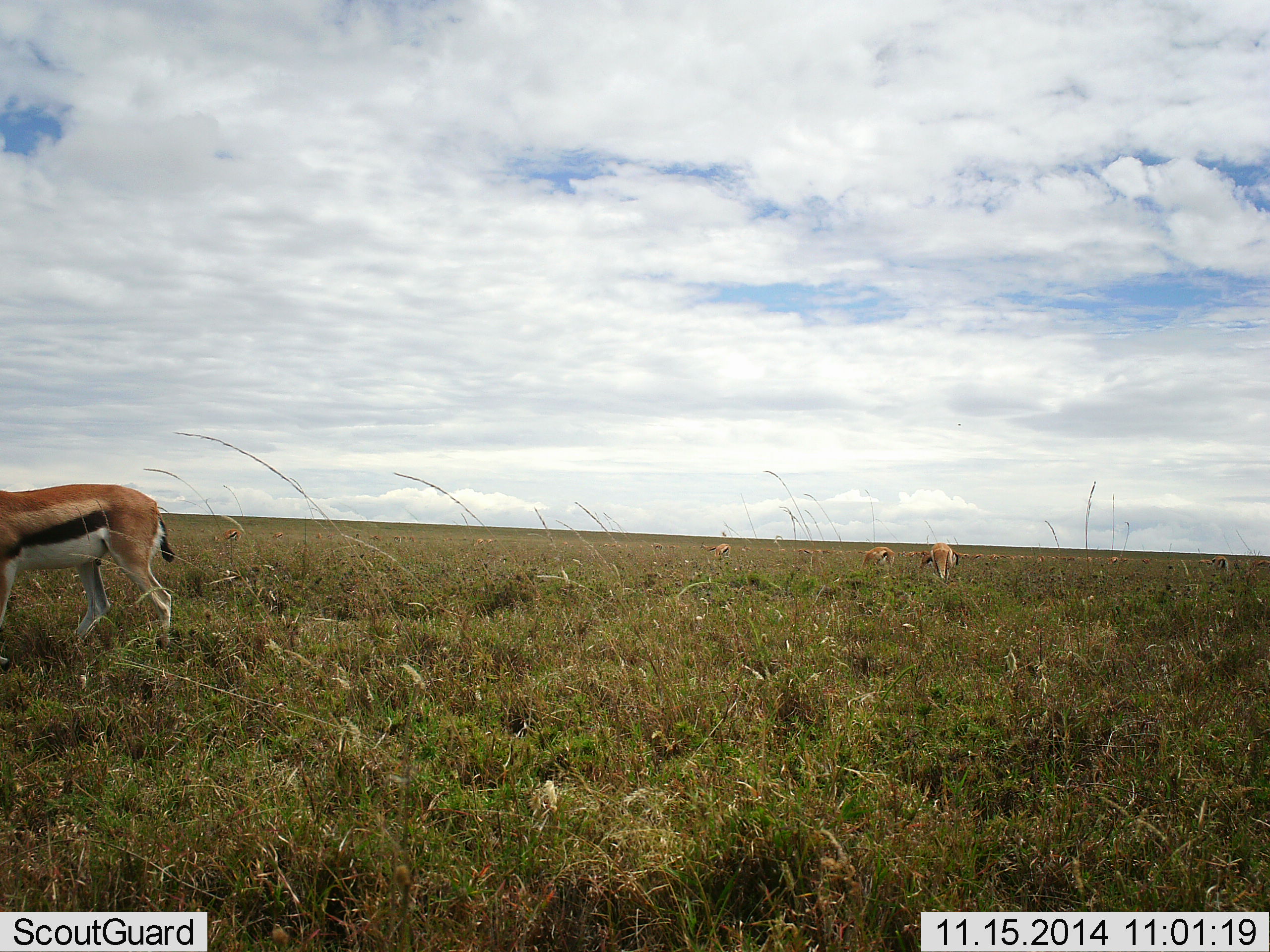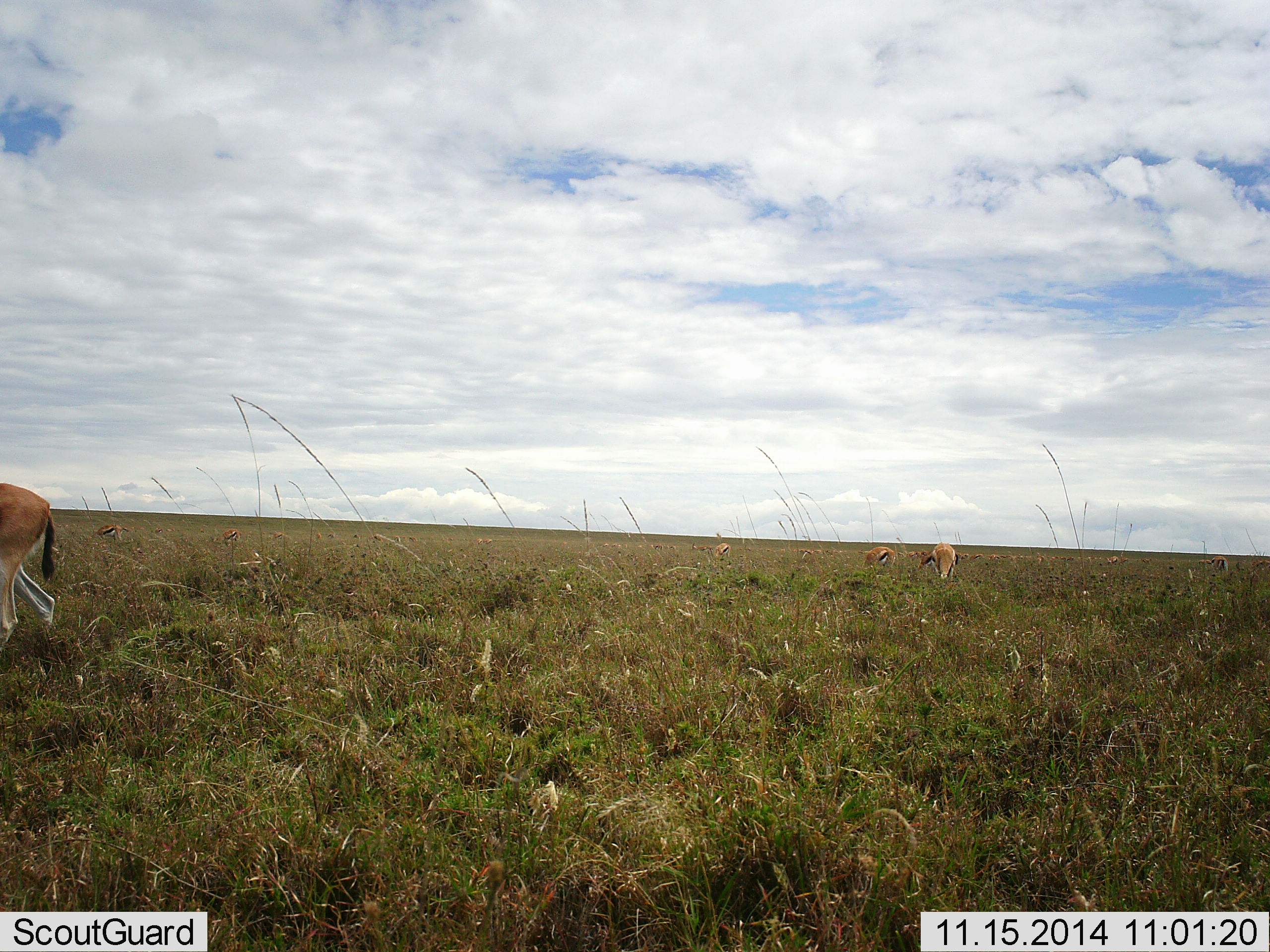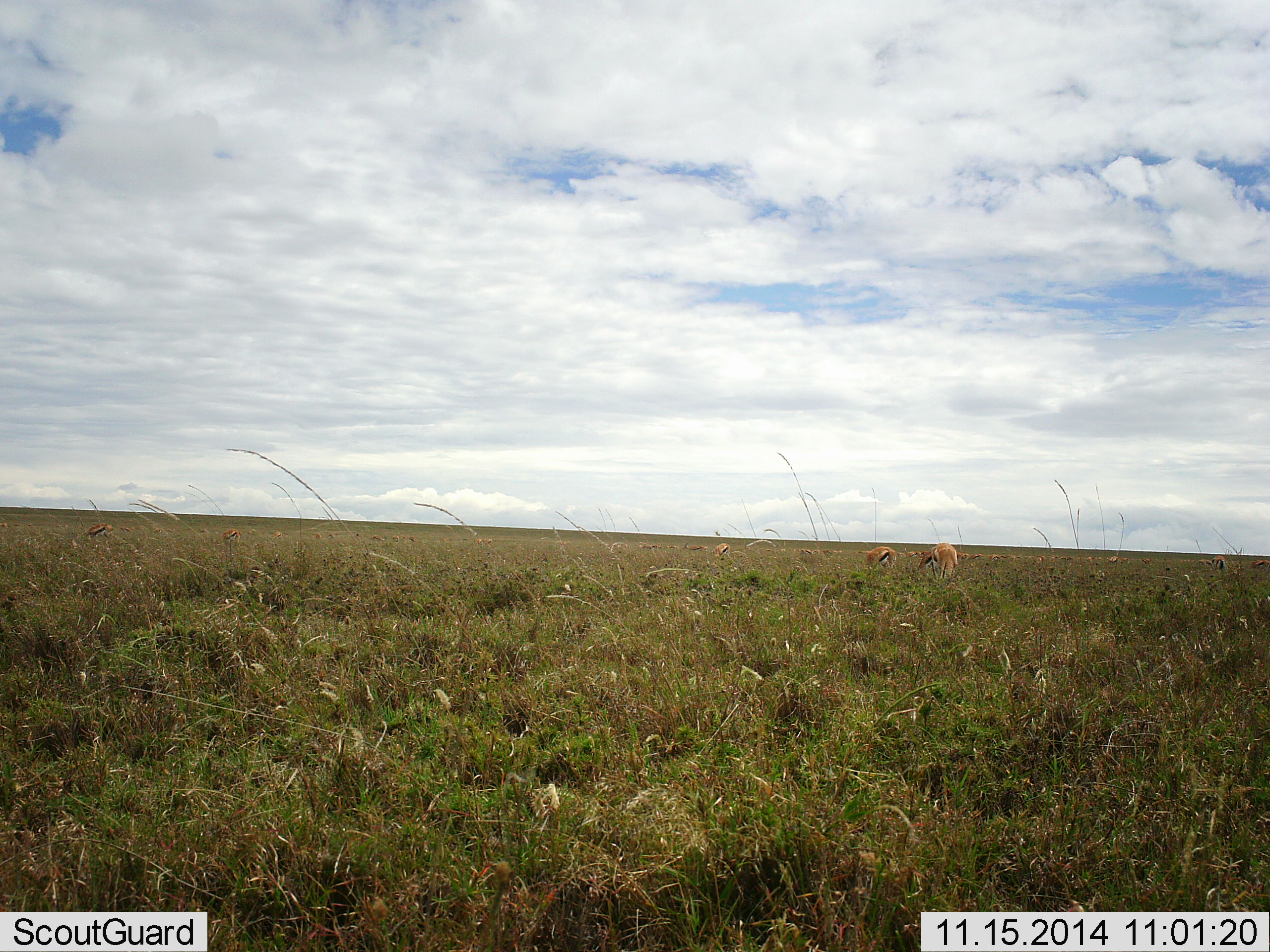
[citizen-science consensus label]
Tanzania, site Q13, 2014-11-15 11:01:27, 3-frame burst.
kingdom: Animalia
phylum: Chordata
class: Mammalia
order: Artiodactyla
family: Bovidae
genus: Eudorcas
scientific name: Eudorcas thomsonii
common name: thomson's gazelle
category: gazellethomsons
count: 6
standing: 40%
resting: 10%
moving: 90%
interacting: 0%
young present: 0%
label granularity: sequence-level